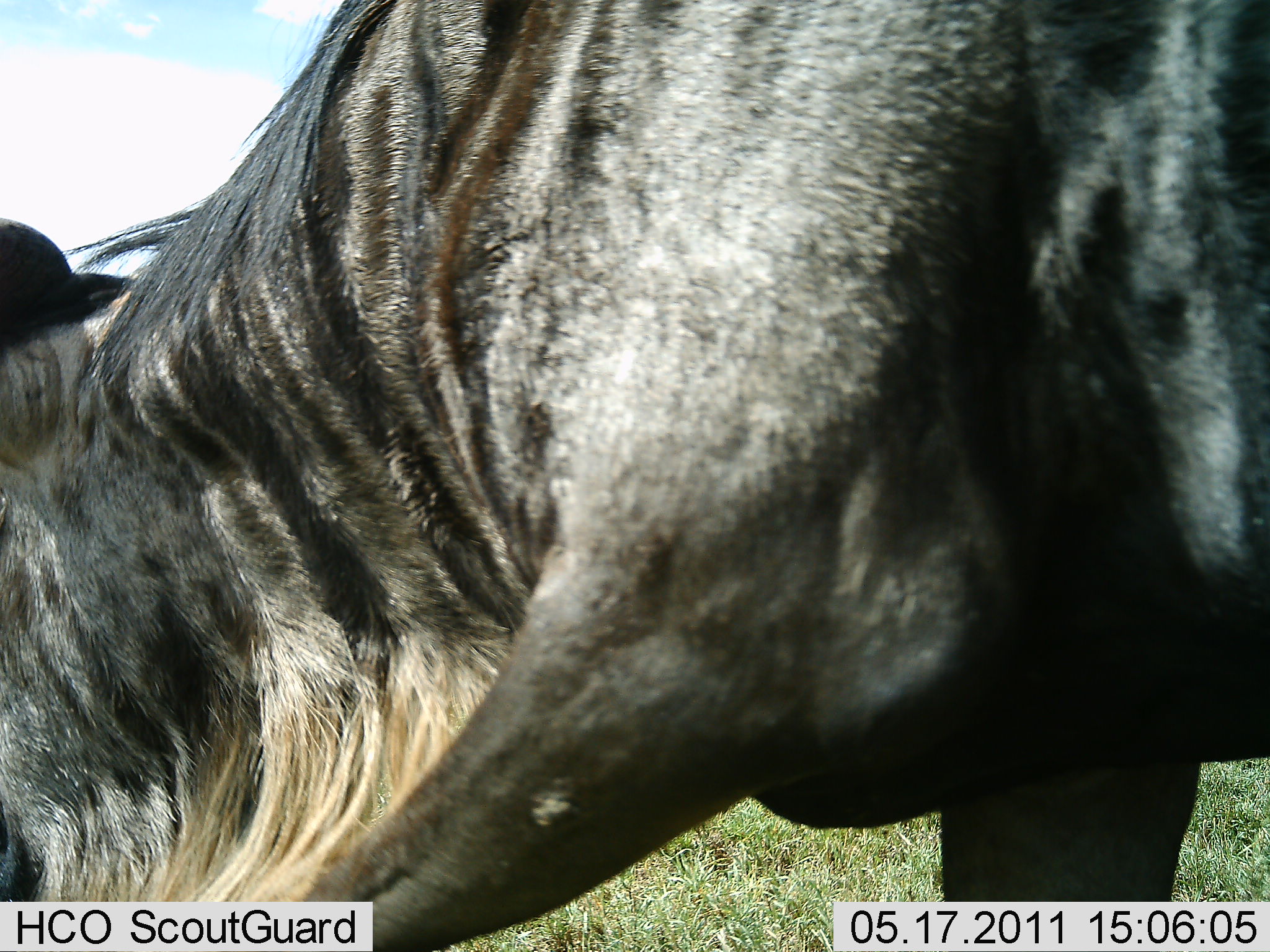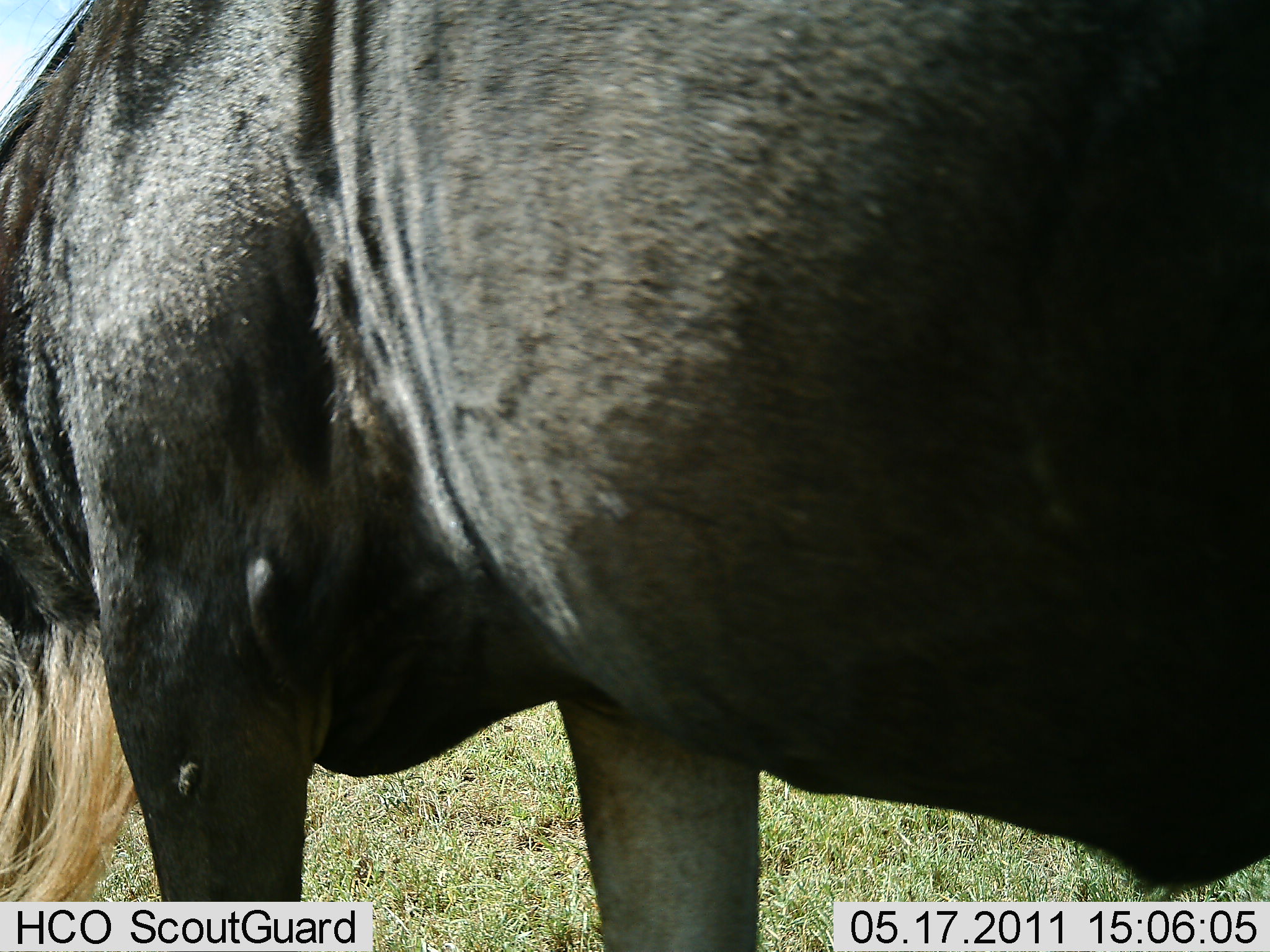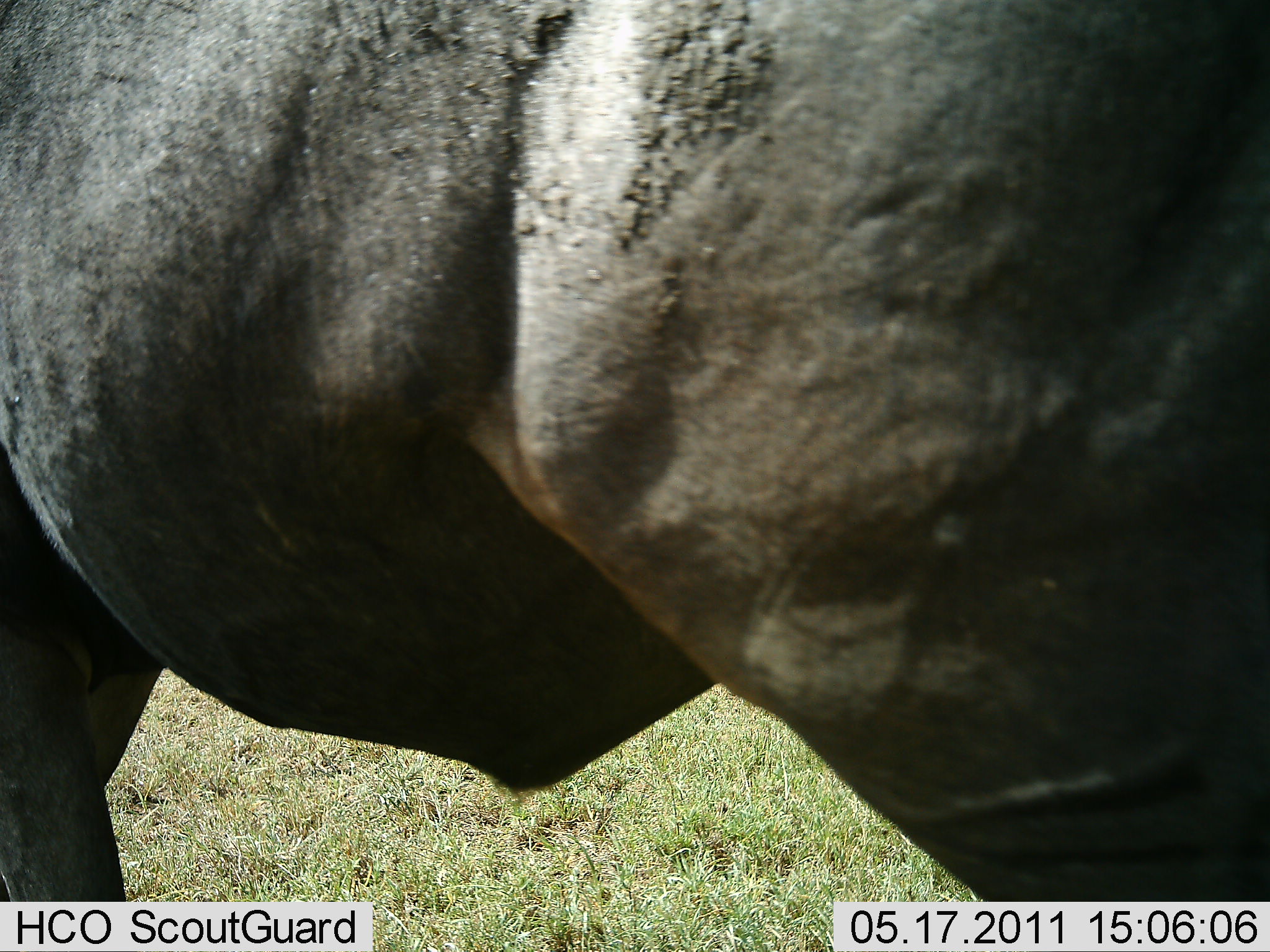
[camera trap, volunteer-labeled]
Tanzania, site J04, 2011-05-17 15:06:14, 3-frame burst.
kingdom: Animalia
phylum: Chordata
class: Mammalia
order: Artiodactyla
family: Bovidae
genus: Connochaetes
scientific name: Connochaetes taurinus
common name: blue wildebeest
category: wildebeest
Wildebeest (blue wildebeest) (Connochaetes taurinus), count 1. Behavior (volunteer vote fractions): standing 50%, resting 0%, moving 30%, interacting 0%. Young present (vote fraction): 0%. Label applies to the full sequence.